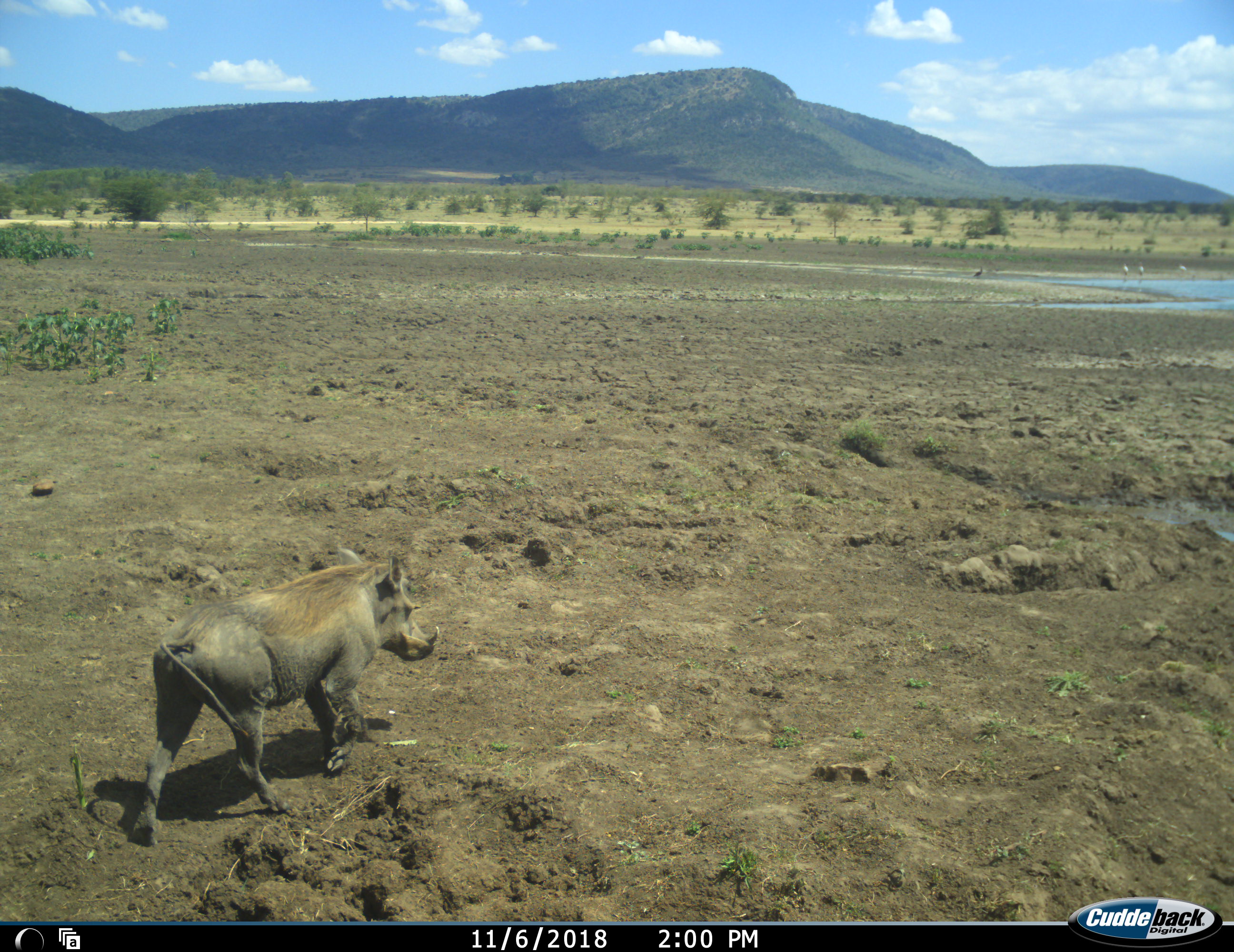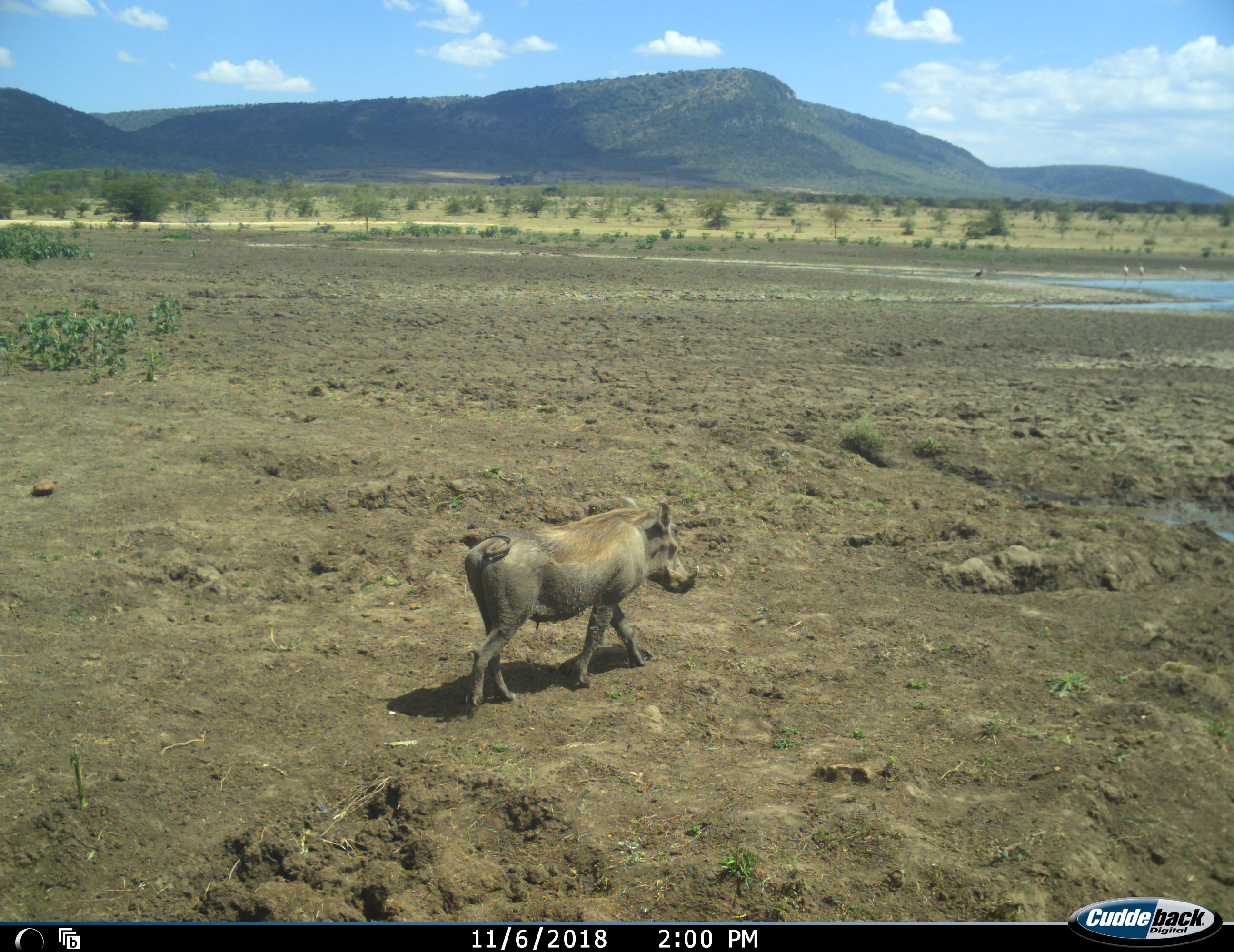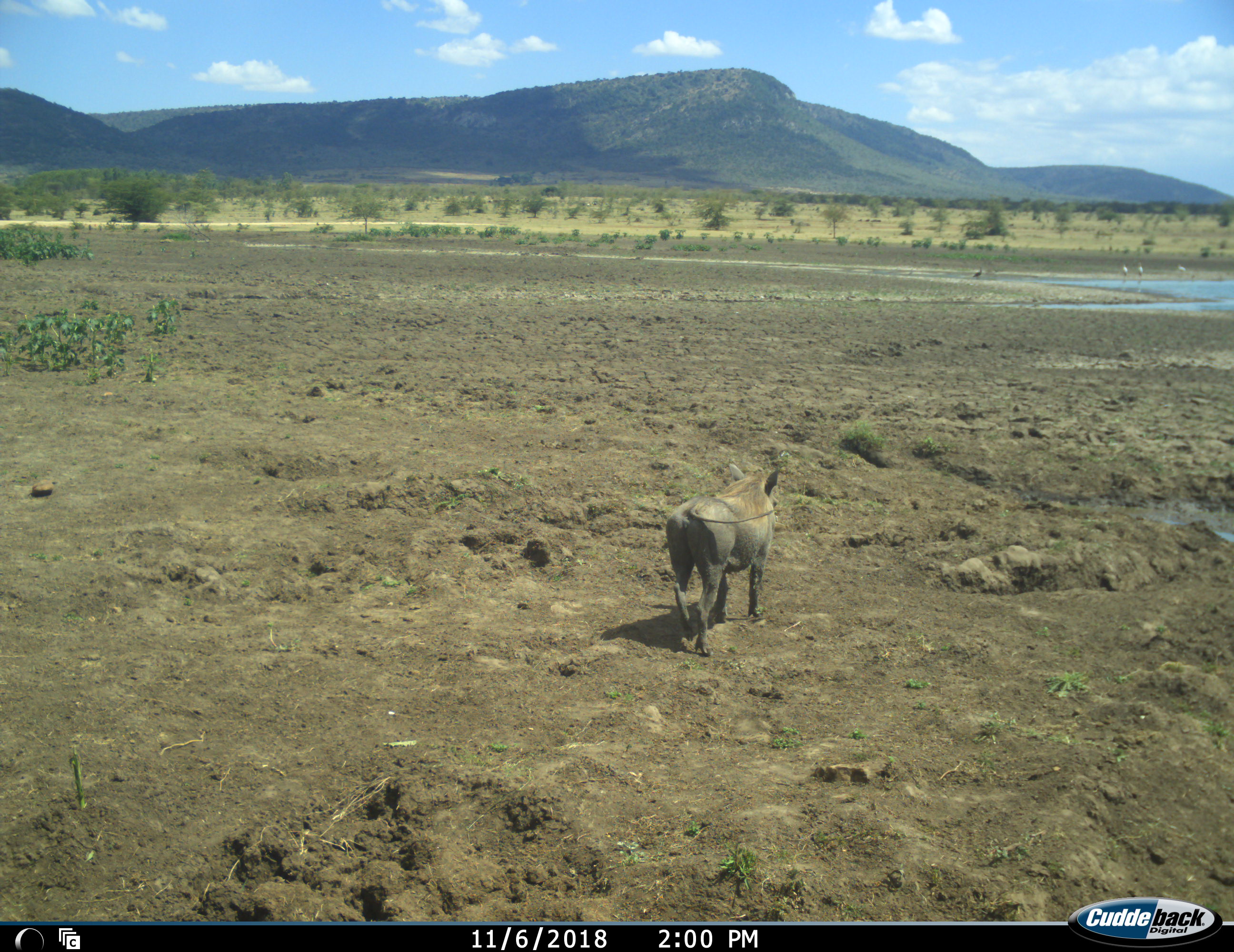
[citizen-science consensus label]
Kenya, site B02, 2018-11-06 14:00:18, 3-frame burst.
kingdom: Animalia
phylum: Chordata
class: Aves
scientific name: Aves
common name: bird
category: birdother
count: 4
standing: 86%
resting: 0%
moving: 14%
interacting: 0%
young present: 0%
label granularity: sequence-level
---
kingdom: Animalia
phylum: Chordata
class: Mammalia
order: Artiodactyla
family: Suidae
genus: Phacochoerus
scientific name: Phacochoerus africanus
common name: warthog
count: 1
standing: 20%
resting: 0%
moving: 100%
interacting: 0%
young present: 0%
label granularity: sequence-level